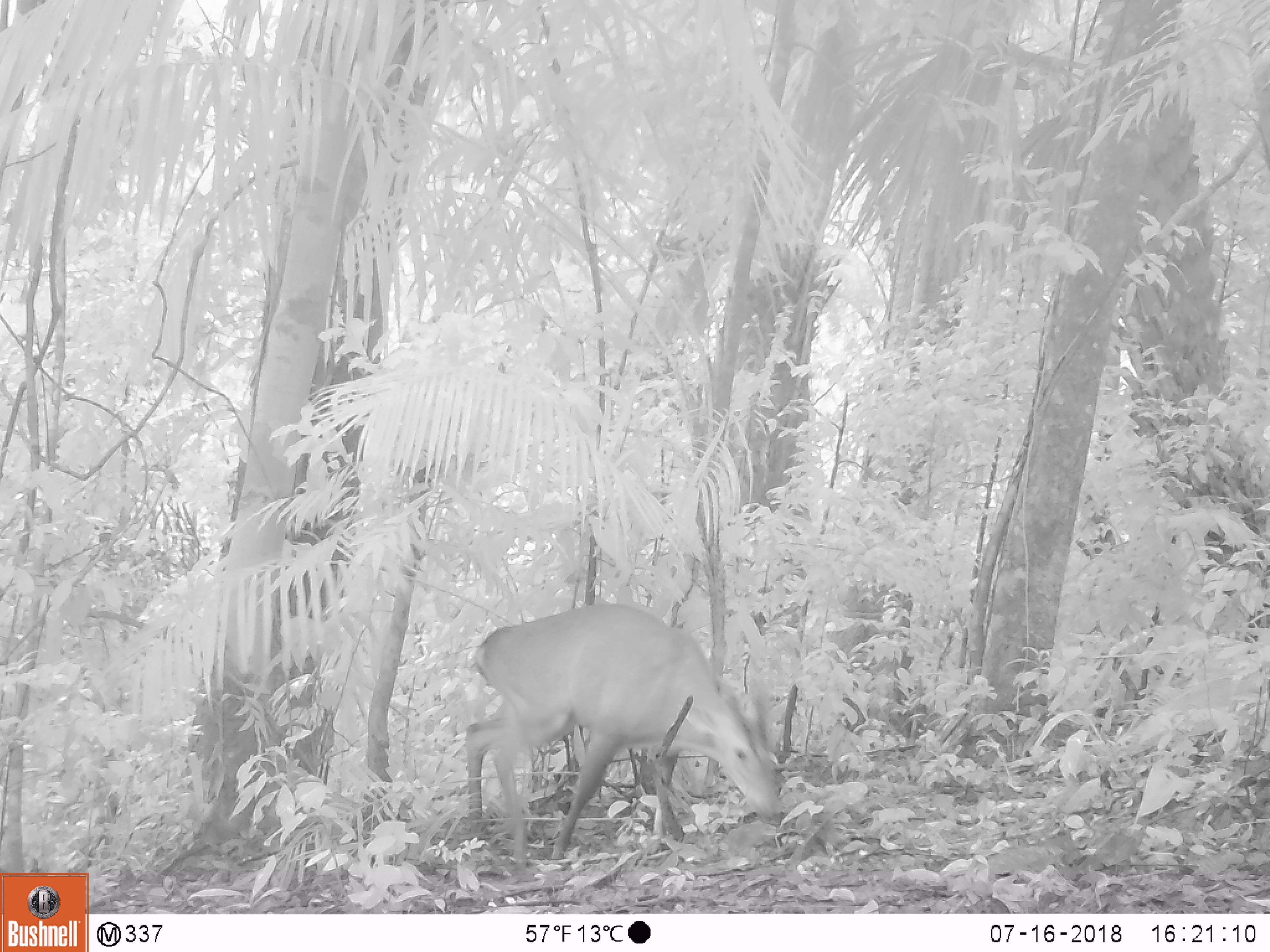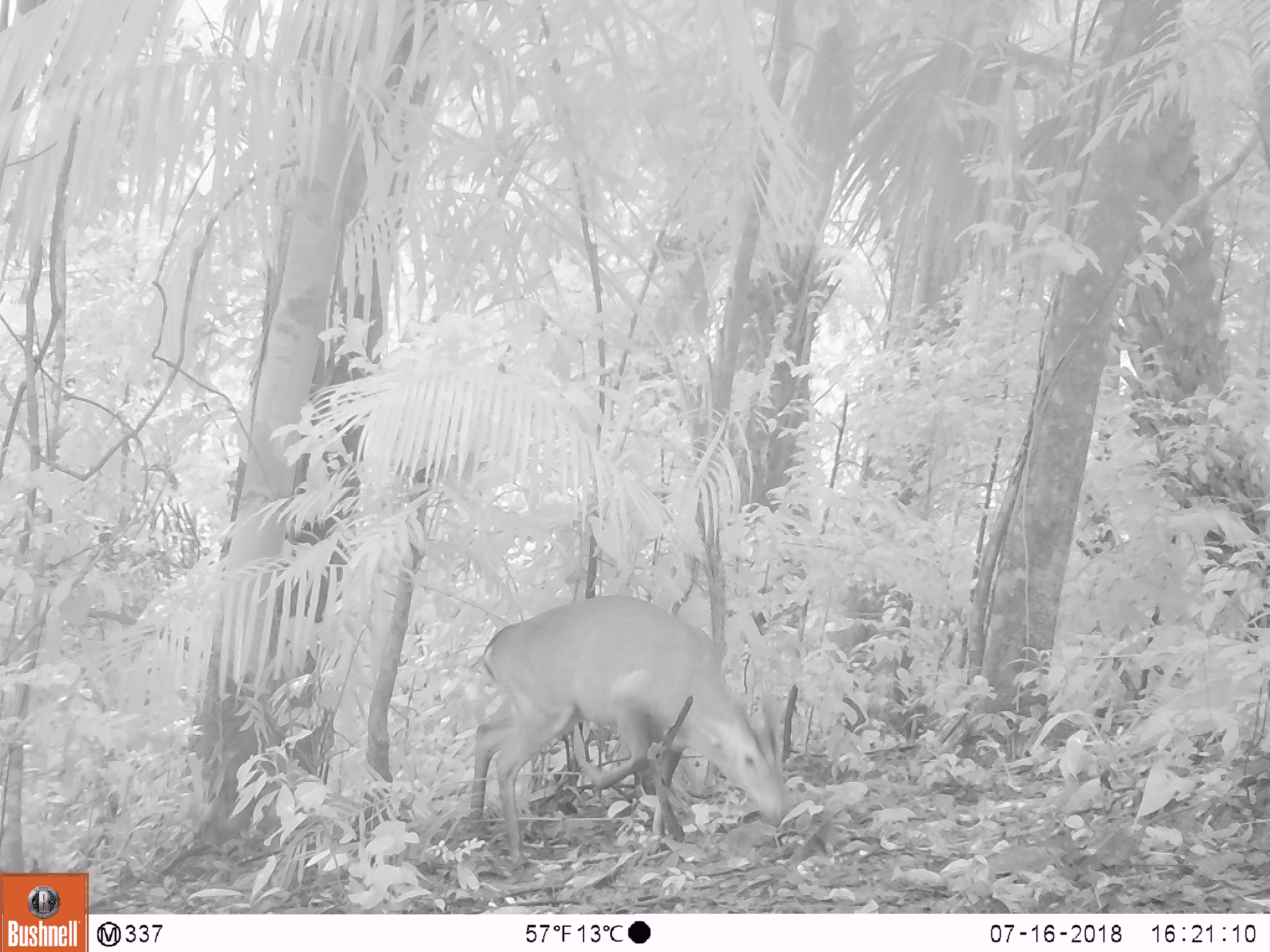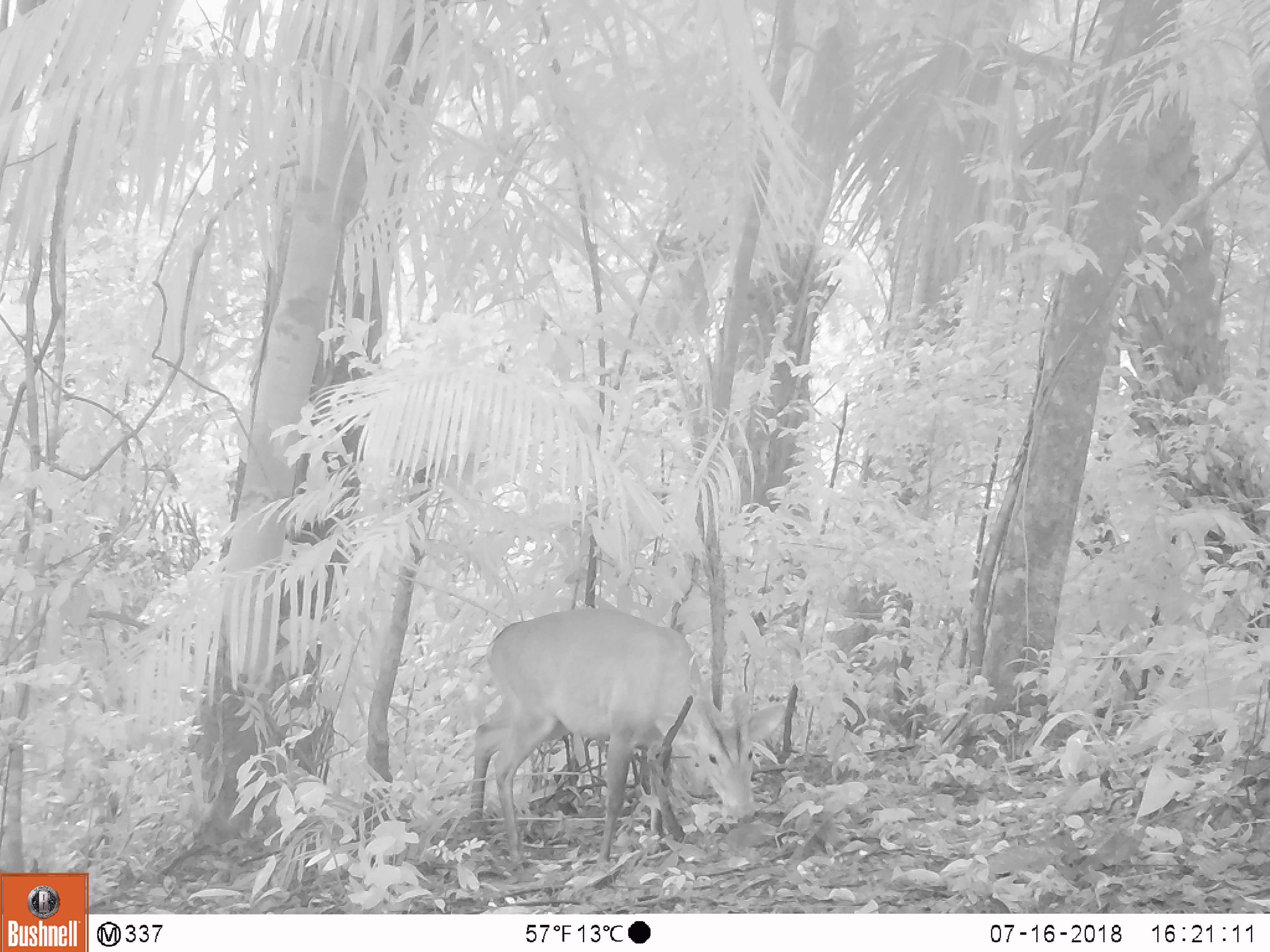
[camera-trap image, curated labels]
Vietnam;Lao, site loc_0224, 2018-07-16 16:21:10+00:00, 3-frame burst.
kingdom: Animalia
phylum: Chordata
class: Mammalia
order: Artiodactyla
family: Cervidae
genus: Muntiacus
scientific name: Muntiacus vuquangensis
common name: large-antlered muntjac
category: large antlered muntjac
Large antlered muntjac (large-antlered muntjac) (Muntiacus vuquangensis). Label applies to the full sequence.